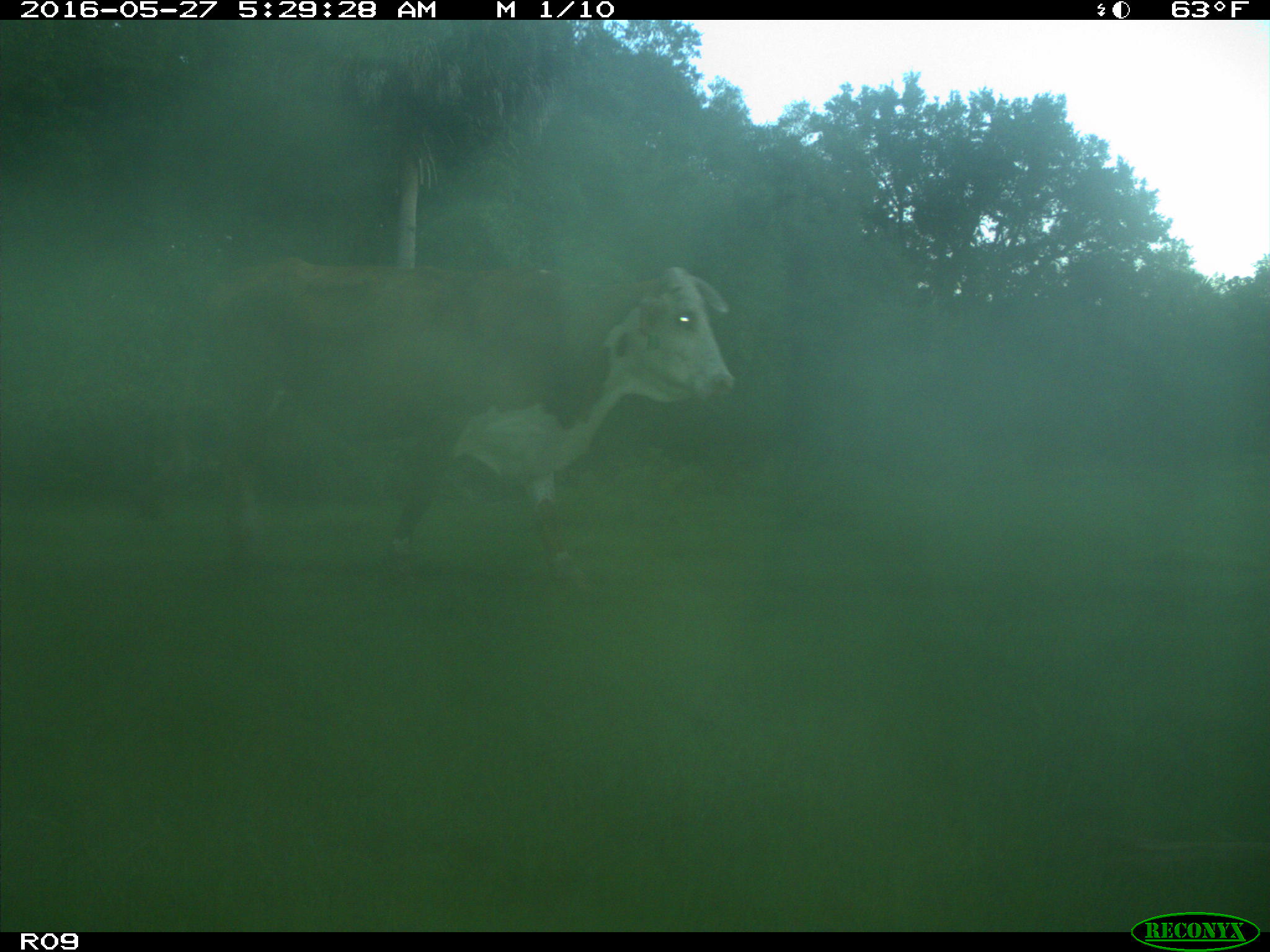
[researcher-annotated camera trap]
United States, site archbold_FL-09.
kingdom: Animalia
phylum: Chordata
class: Mammalia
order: Artiodactyla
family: Bovidae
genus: Bos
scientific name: Bos taurus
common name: domestic cow